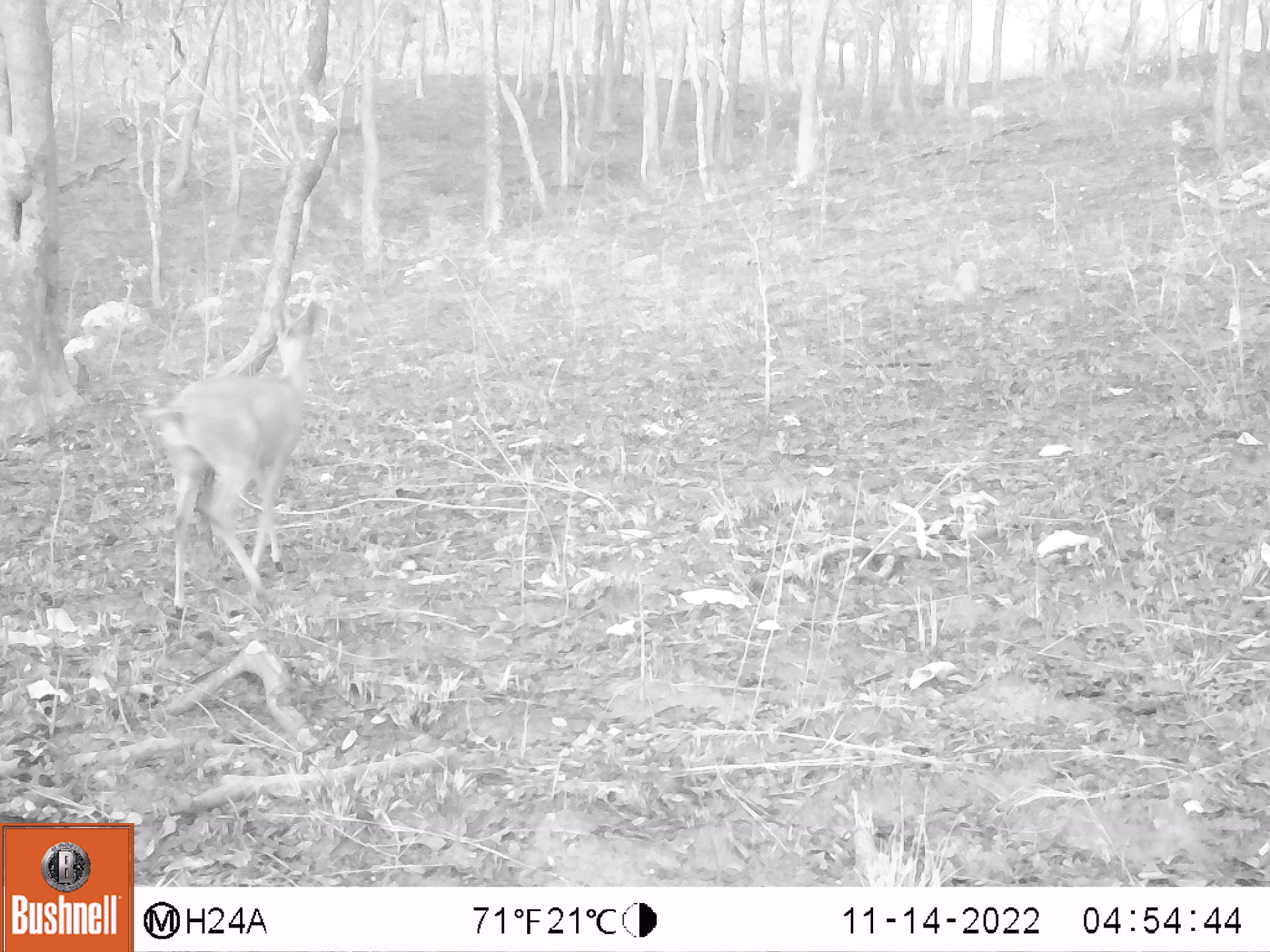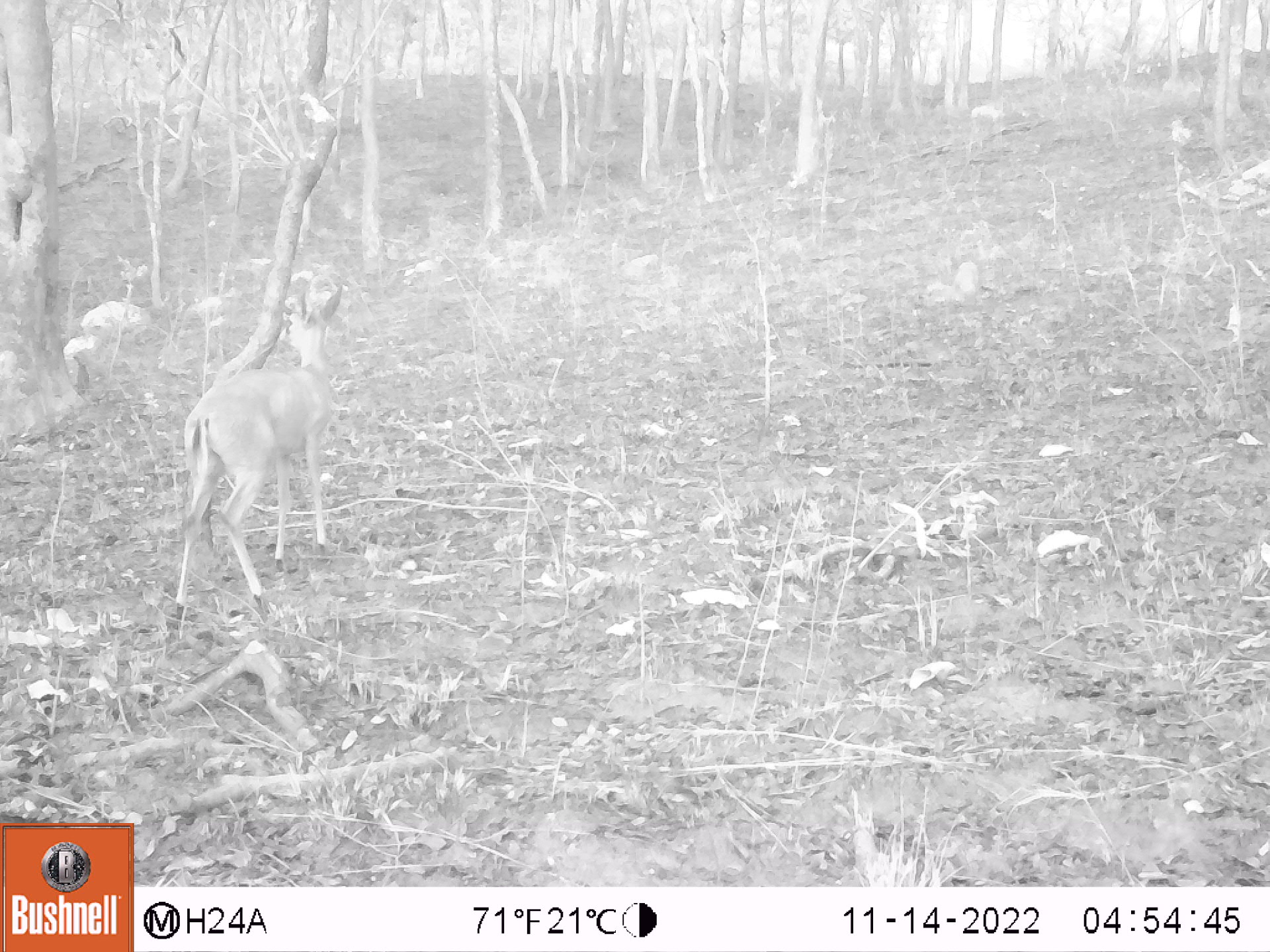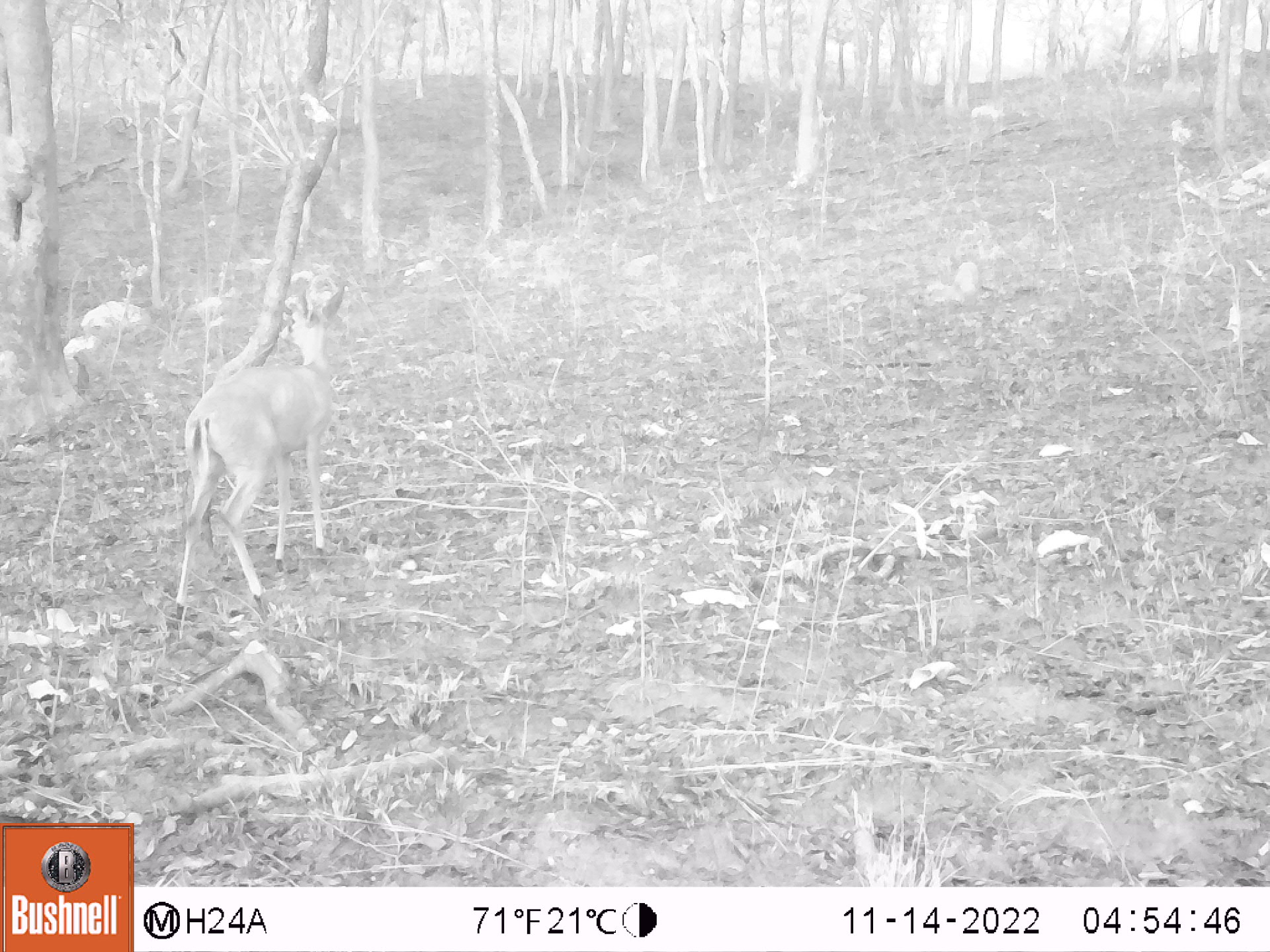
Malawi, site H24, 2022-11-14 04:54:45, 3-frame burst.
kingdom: Animalia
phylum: Chordata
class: Mammalia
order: Artiodactyla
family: Bovidae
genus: Sylvicapra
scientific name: Sylvicapra grimmia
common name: common duiker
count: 1